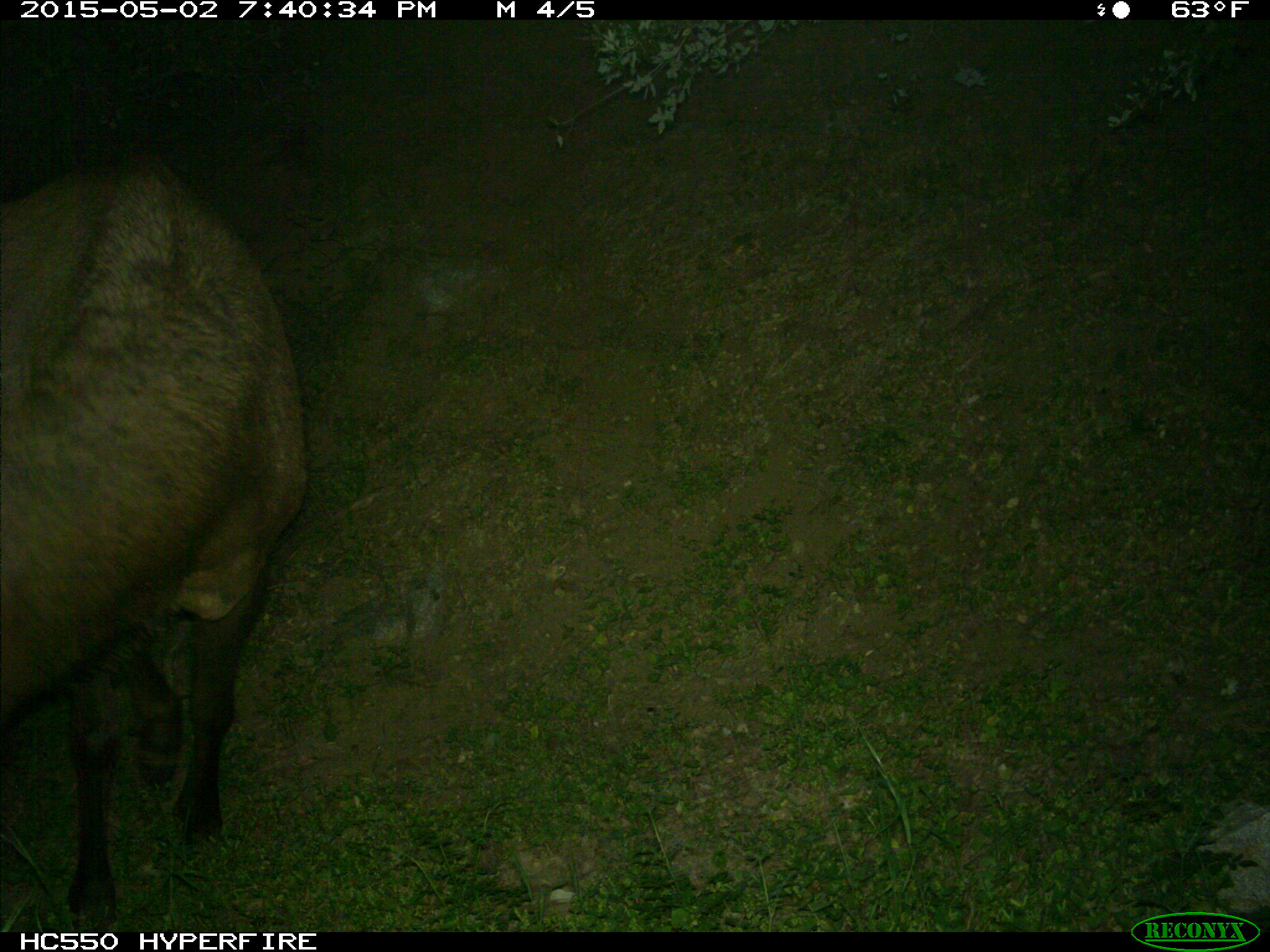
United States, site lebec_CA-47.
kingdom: Animalia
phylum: Chordata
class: Mammalia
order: Artiodactyla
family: Cervidae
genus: Cervus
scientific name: Cervus canadensis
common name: elk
Cervus canadensis (elk).